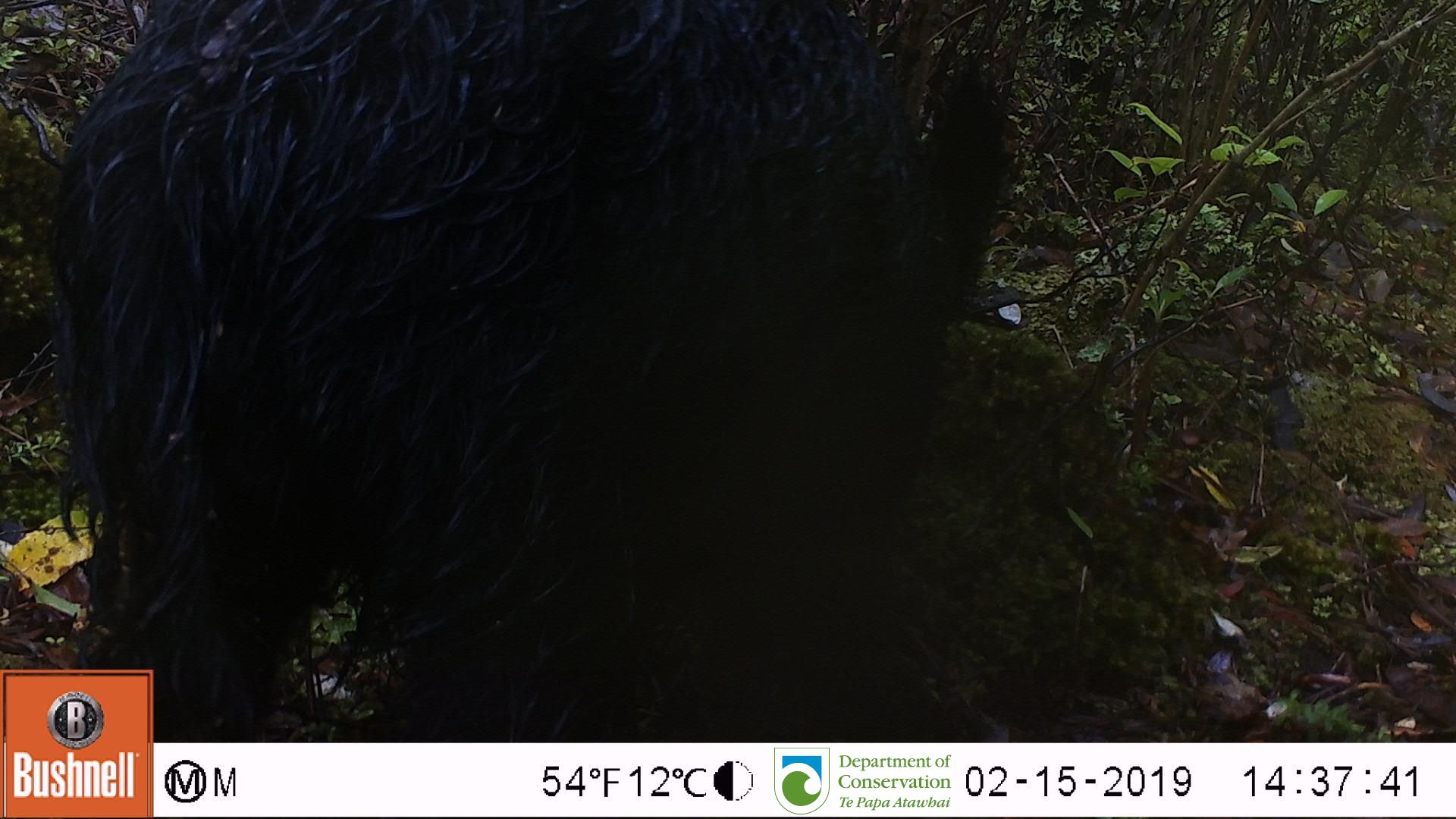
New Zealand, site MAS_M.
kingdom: Animalia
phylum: Chordata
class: Mammalia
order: Artiodactyla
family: Suidae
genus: Sus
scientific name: Sus scrofa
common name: pig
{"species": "pig (Sus scrofa)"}